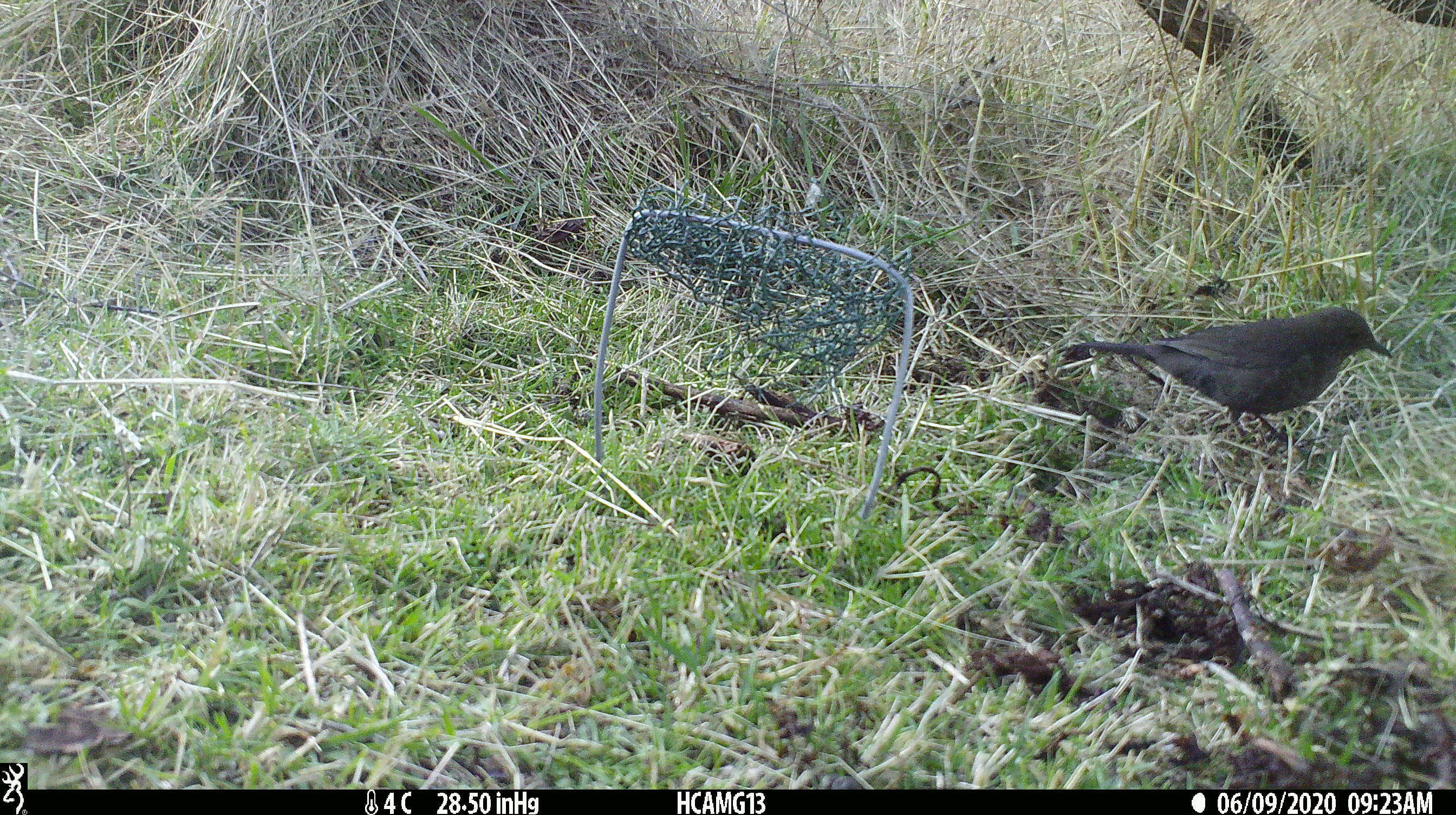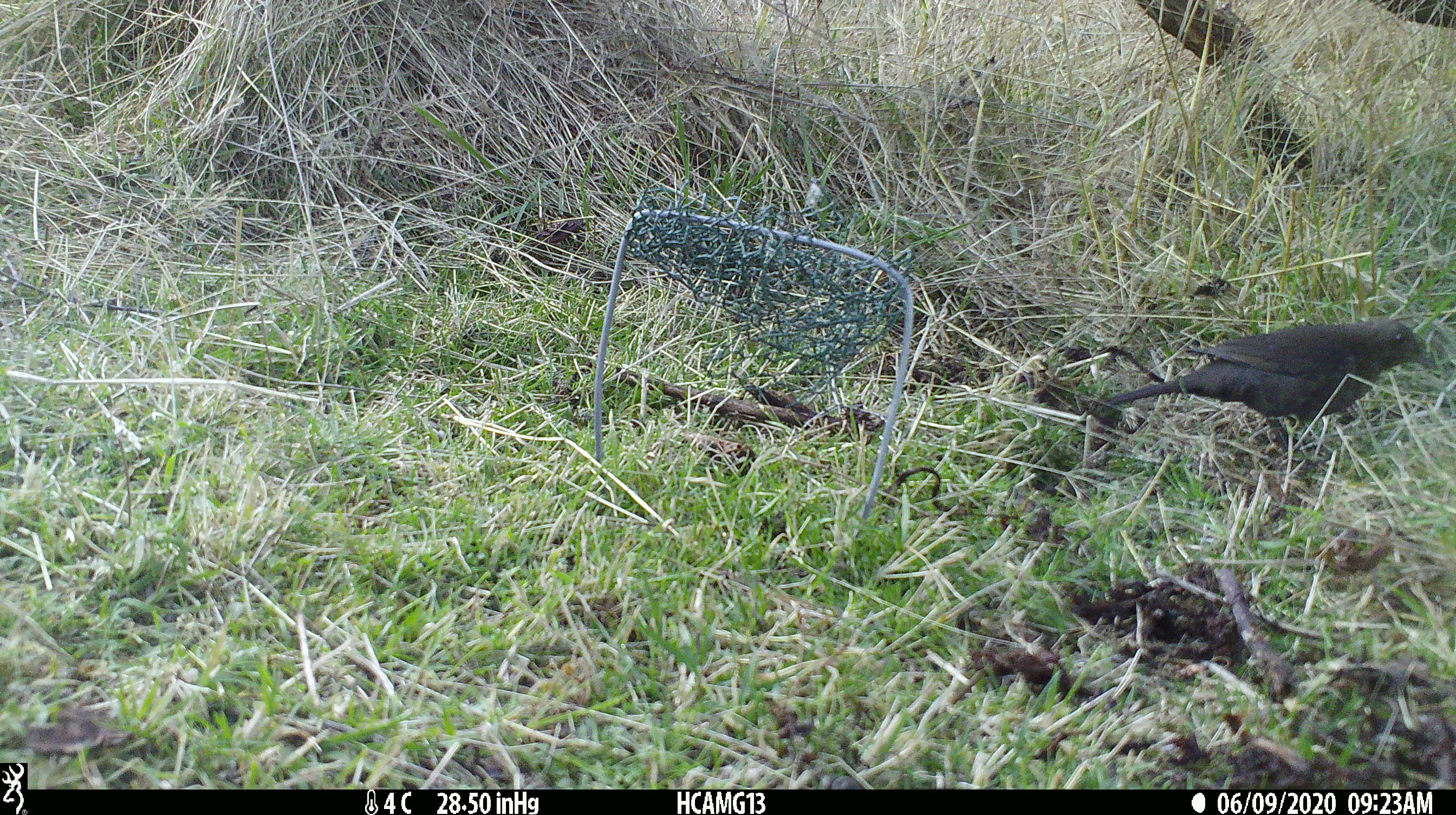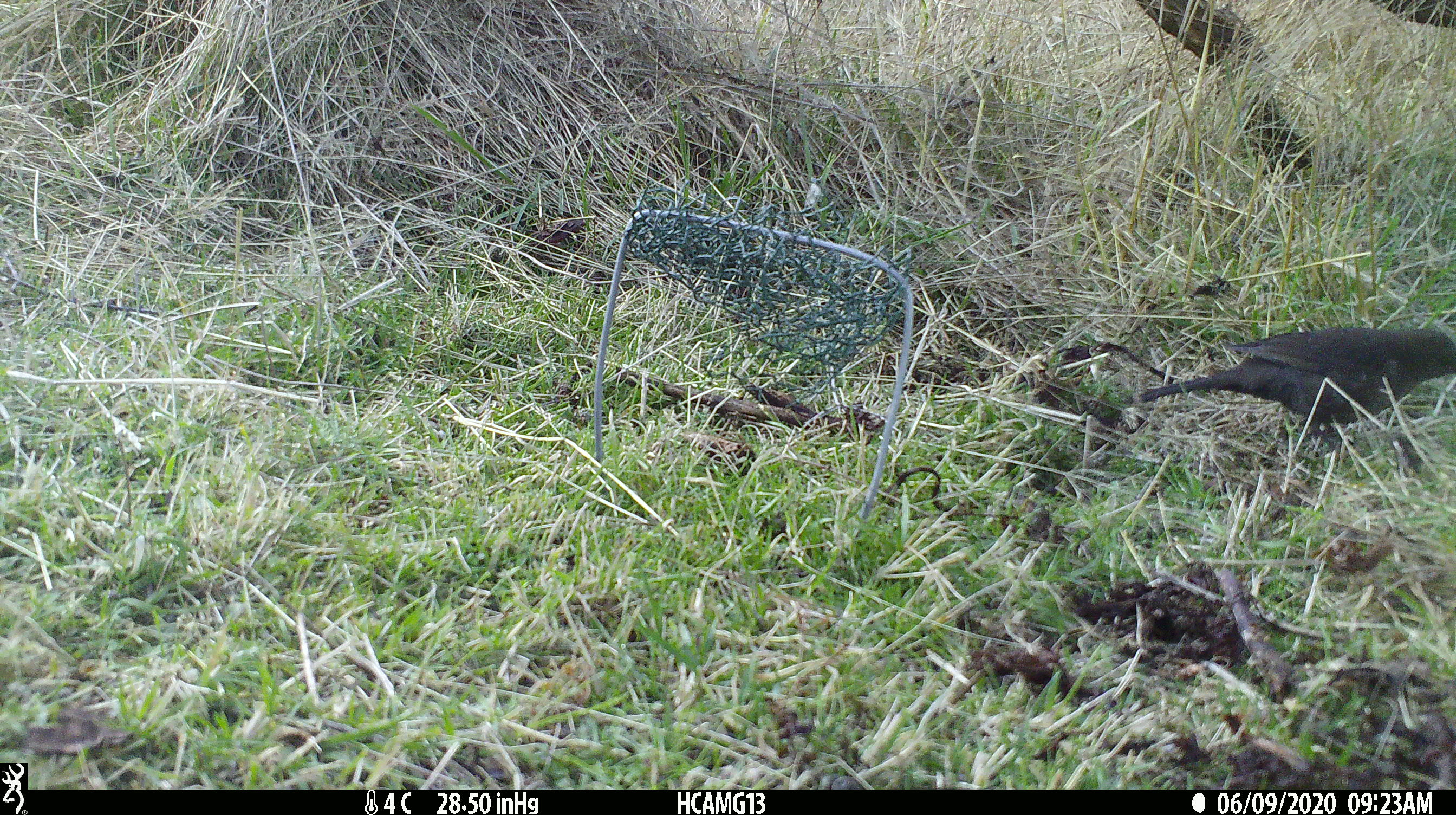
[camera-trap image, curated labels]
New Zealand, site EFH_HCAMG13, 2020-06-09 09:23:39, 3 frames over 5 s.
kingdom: Animalia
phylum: Chordata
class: Aves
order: Passeriformes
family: Turdidae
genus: Turdus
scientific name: Turdus merula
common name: eurasian blackbird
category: blackbird